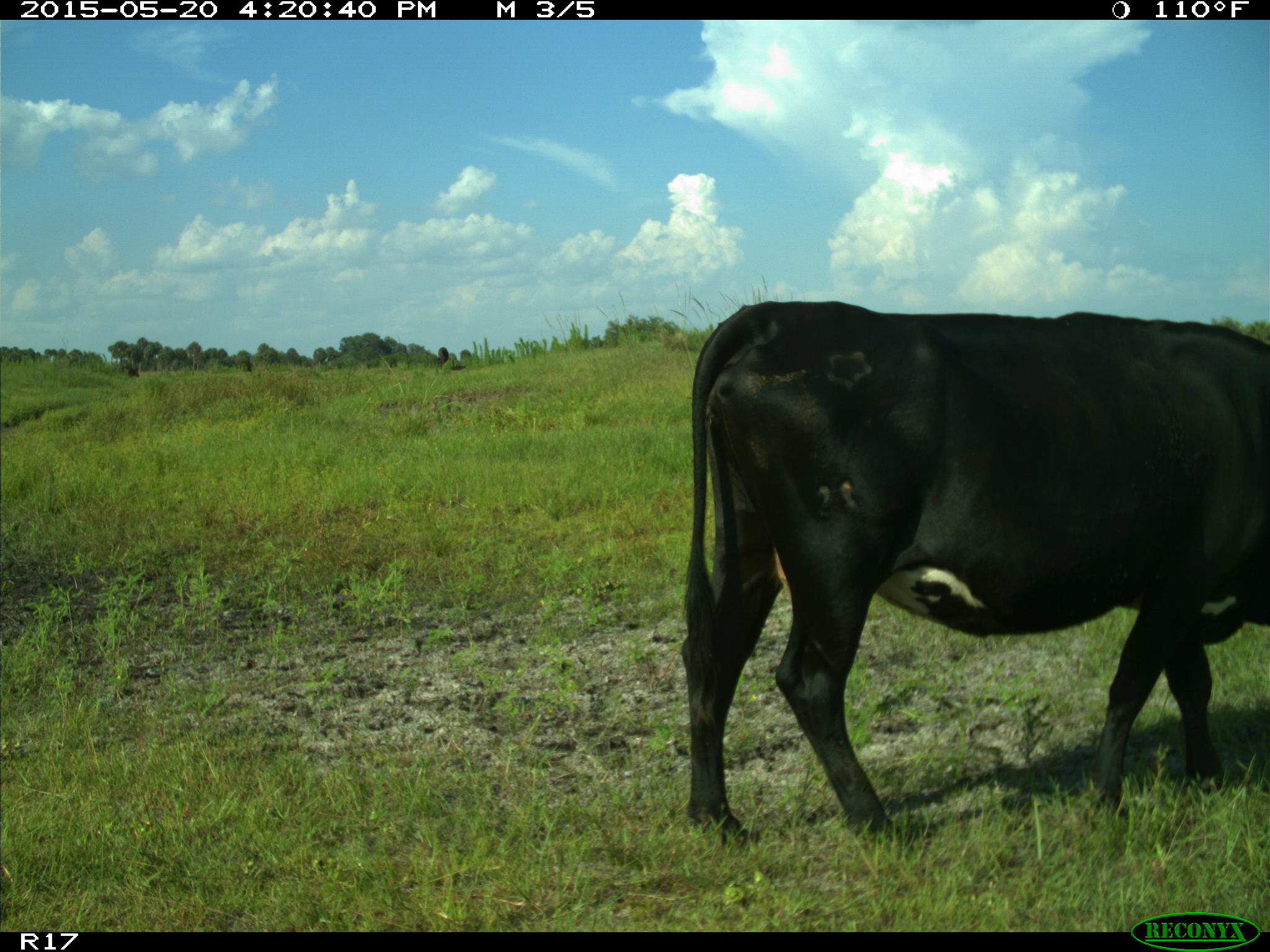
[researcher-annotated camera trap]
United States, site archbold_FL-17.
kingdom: Animalia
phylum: Chordata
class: Mammalia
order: Artiodactyla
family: Bovidae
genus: Bos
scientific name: Bos taurus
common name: domestic cow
Bos taurus (domestic cow).